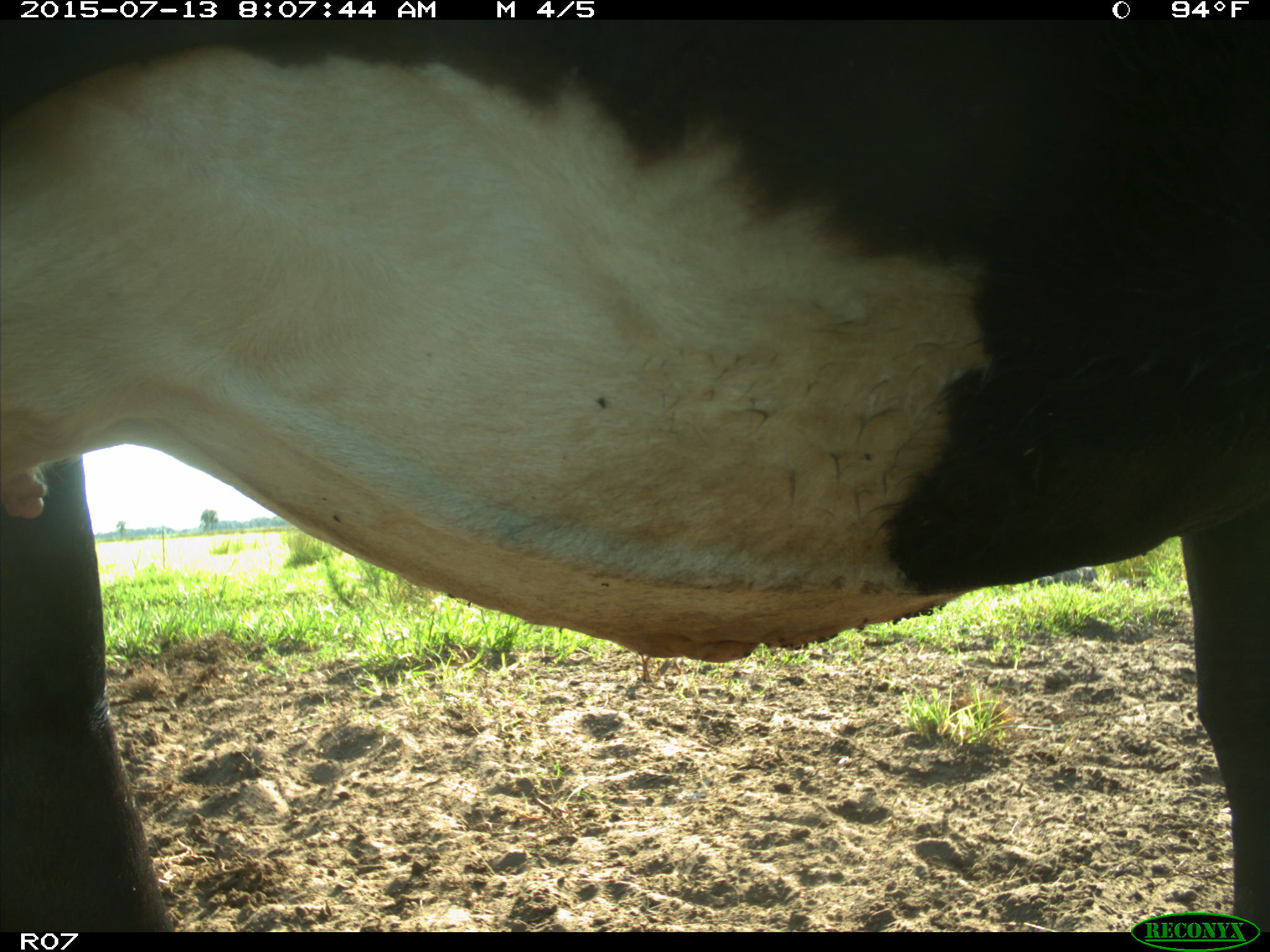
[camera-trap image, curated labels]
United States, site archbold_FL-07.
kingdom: Animalia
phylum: Chordata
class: Mammalia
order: Artiodactyla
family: Bovidae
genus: Bos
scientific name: Bos taurus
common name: domestic cow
Bos taurus (domestic cow).